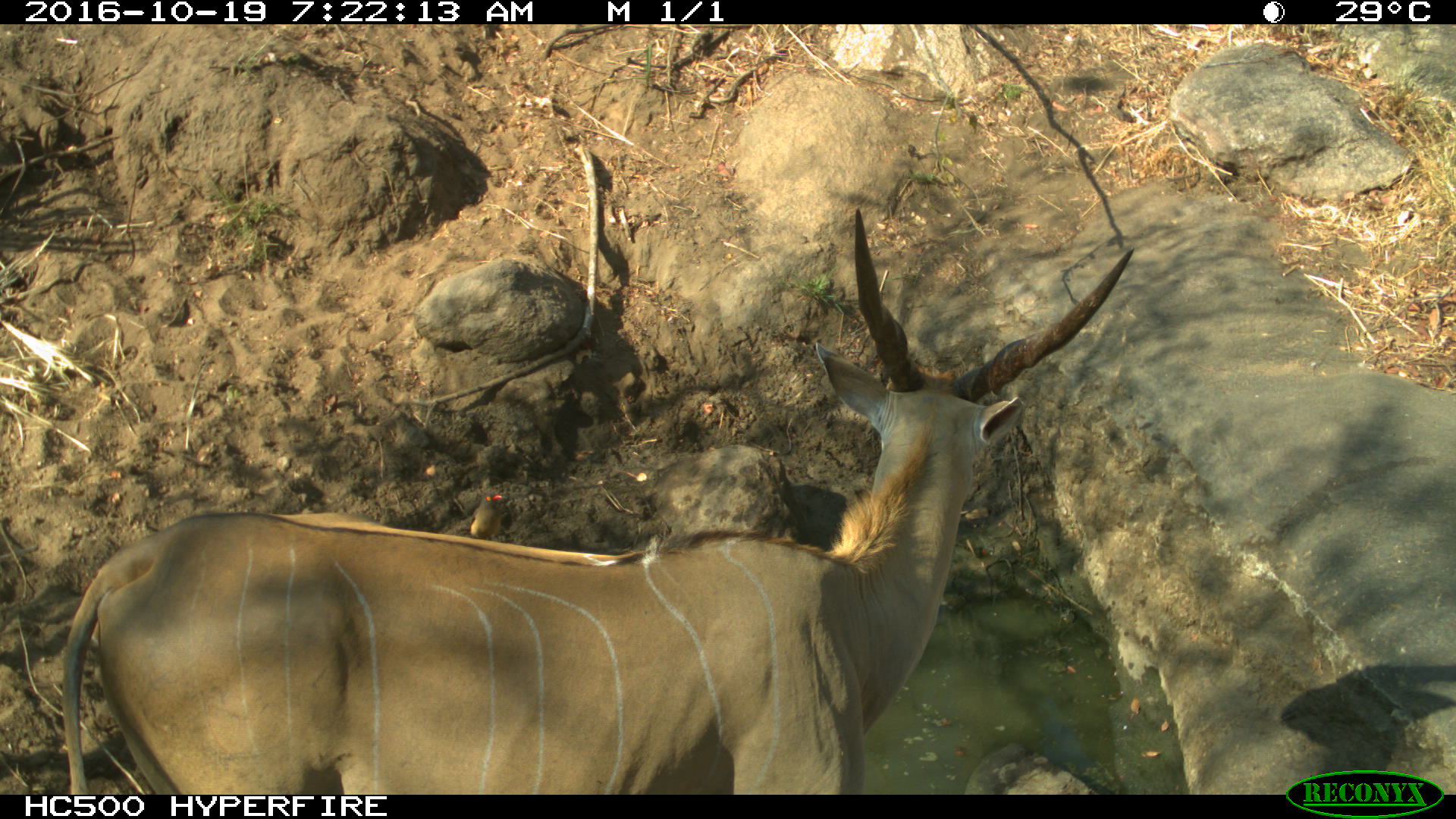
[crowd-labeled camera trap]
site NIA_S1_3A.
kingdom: Animalia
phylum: Chordata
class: Mammalia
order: Artiodactyla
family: Bovidae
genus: Tragelaphus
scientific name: Tragelaphus oryx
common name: eland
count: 1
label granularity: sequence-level